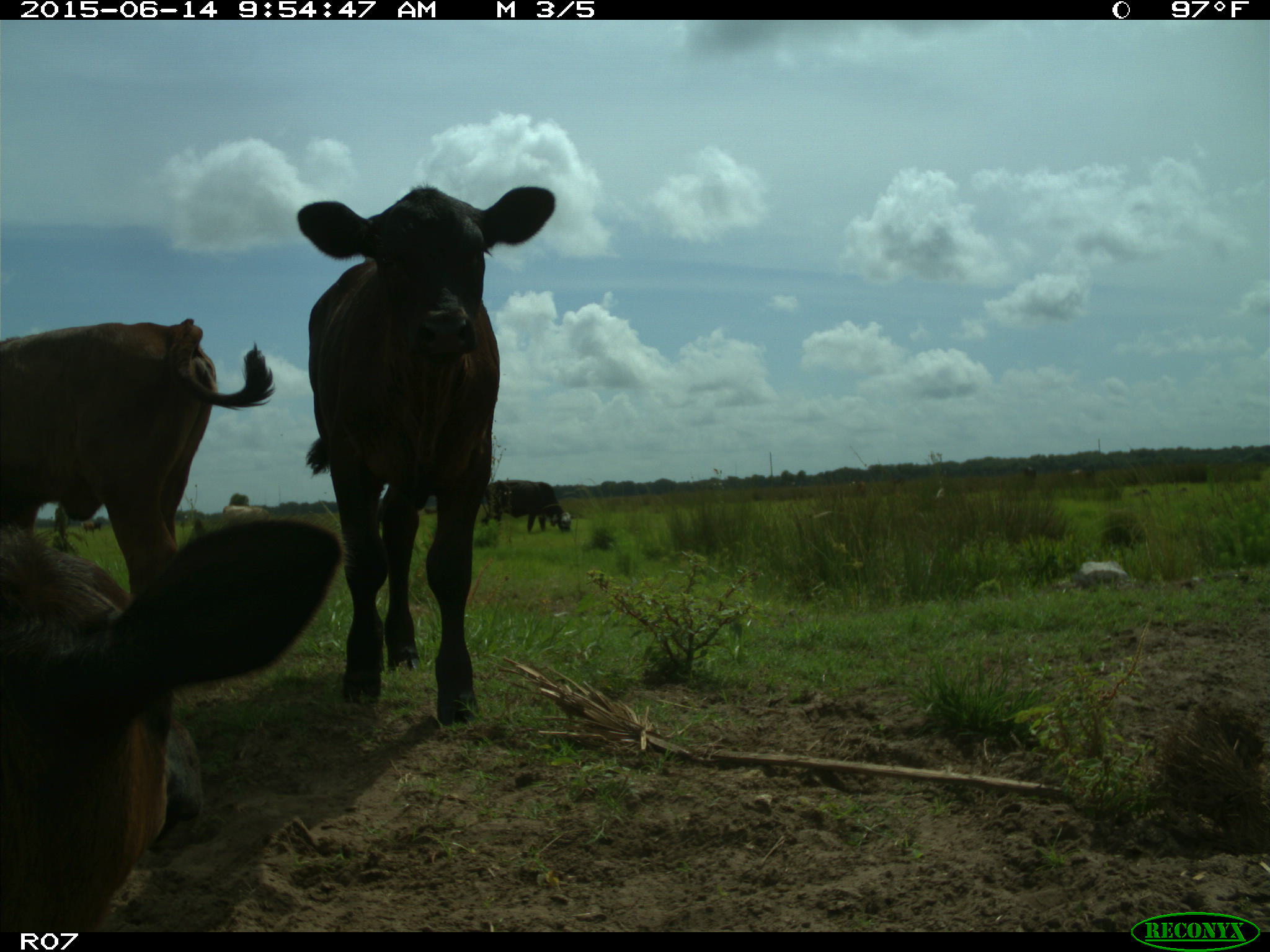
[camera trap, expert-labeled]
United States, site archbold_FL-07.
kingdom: Animalia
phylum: Chordata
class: Mammalia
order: Artiodactyla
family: Bovidae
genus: Bos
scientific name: Bos taurus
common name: domestic cow